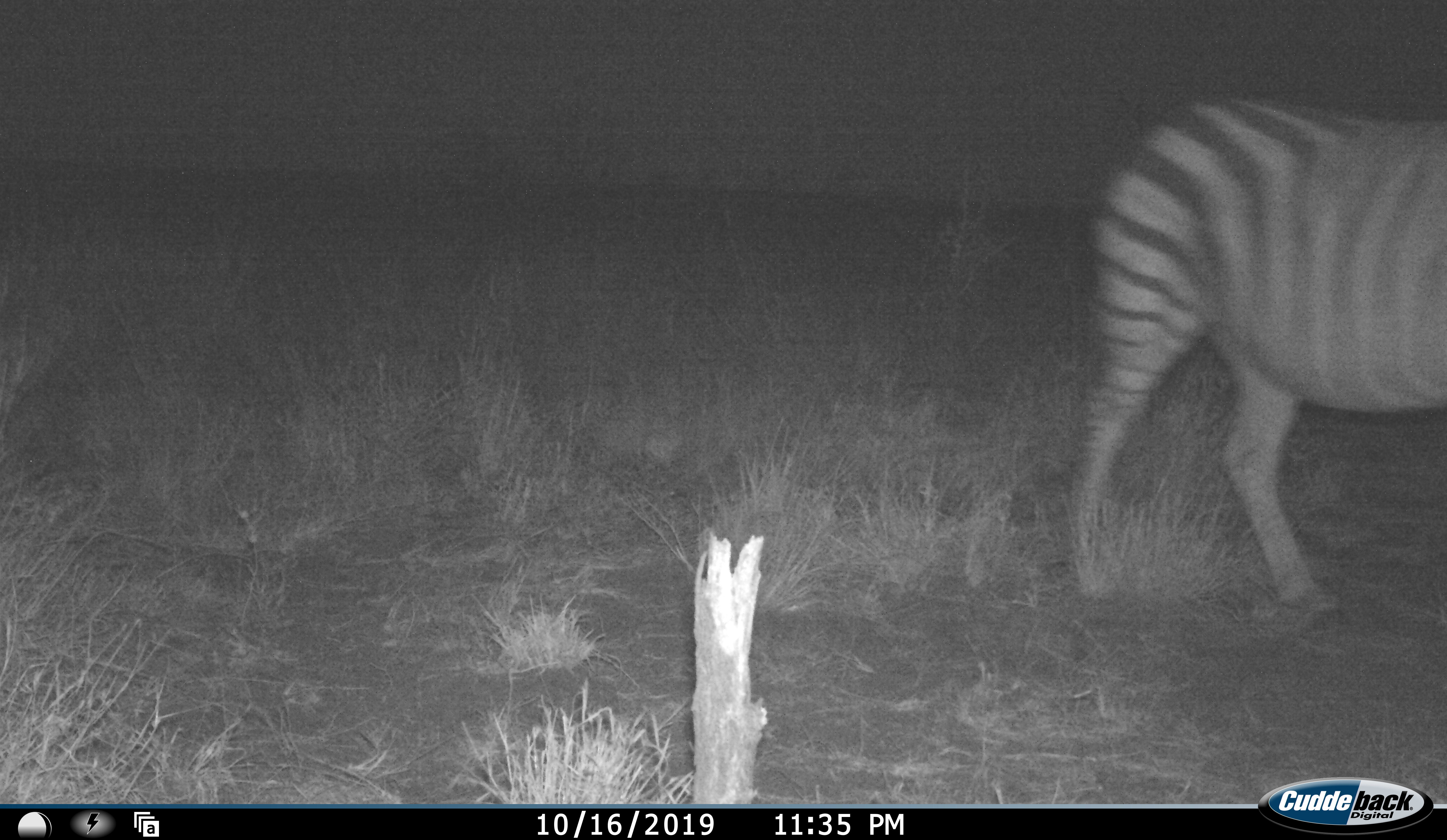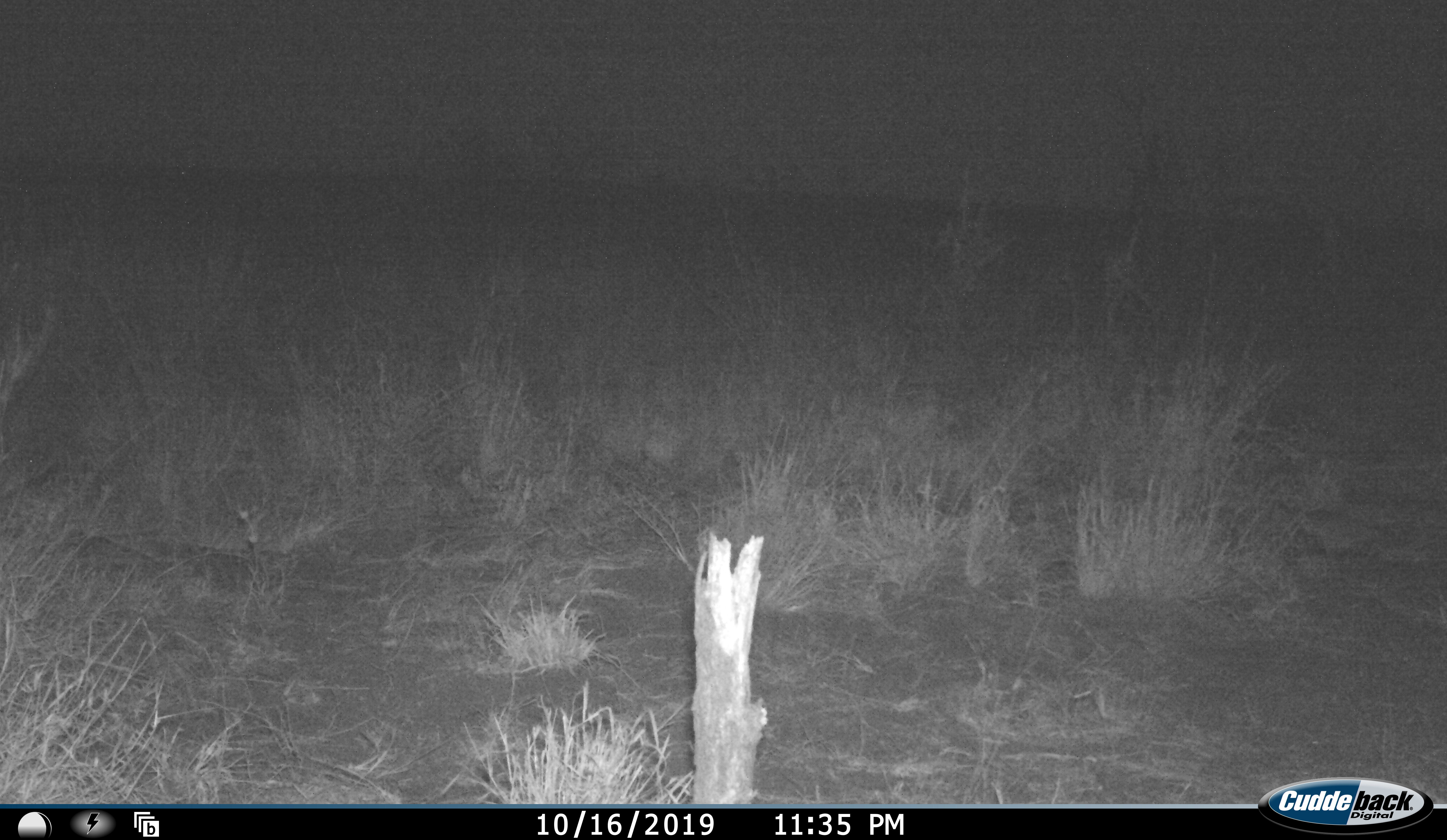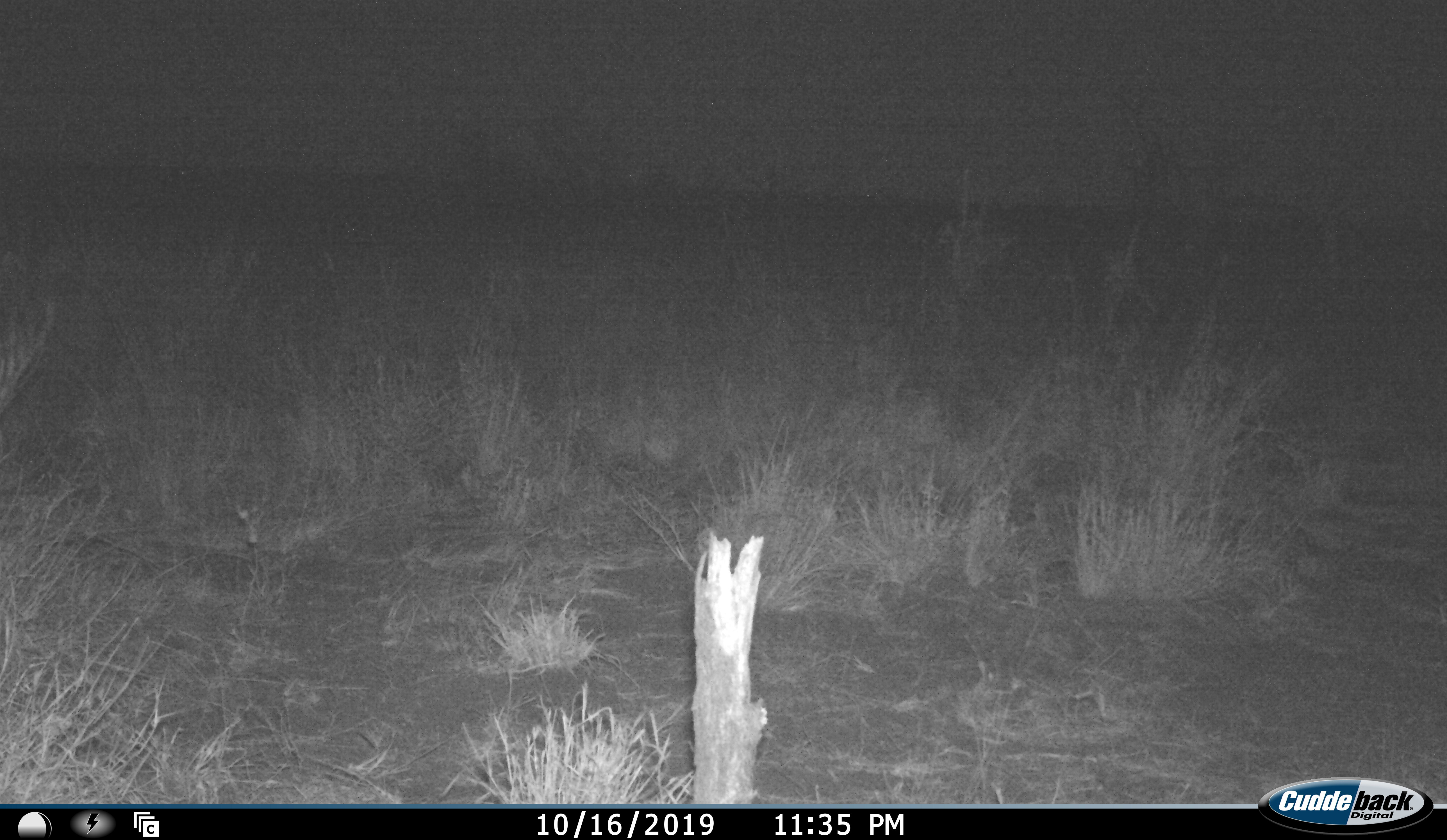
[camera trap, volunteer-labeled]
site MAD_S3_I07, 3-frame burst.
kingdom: Animalia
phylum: Chordata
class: Mammalia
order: Perissodactyla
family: Equidae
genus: Equus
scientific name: Equus quagga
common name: plains zebra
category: zebraplains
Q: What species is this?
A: Zebraplains (plains zebra) (Equus quagga).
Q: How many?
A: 1.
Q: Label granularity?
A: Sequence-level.